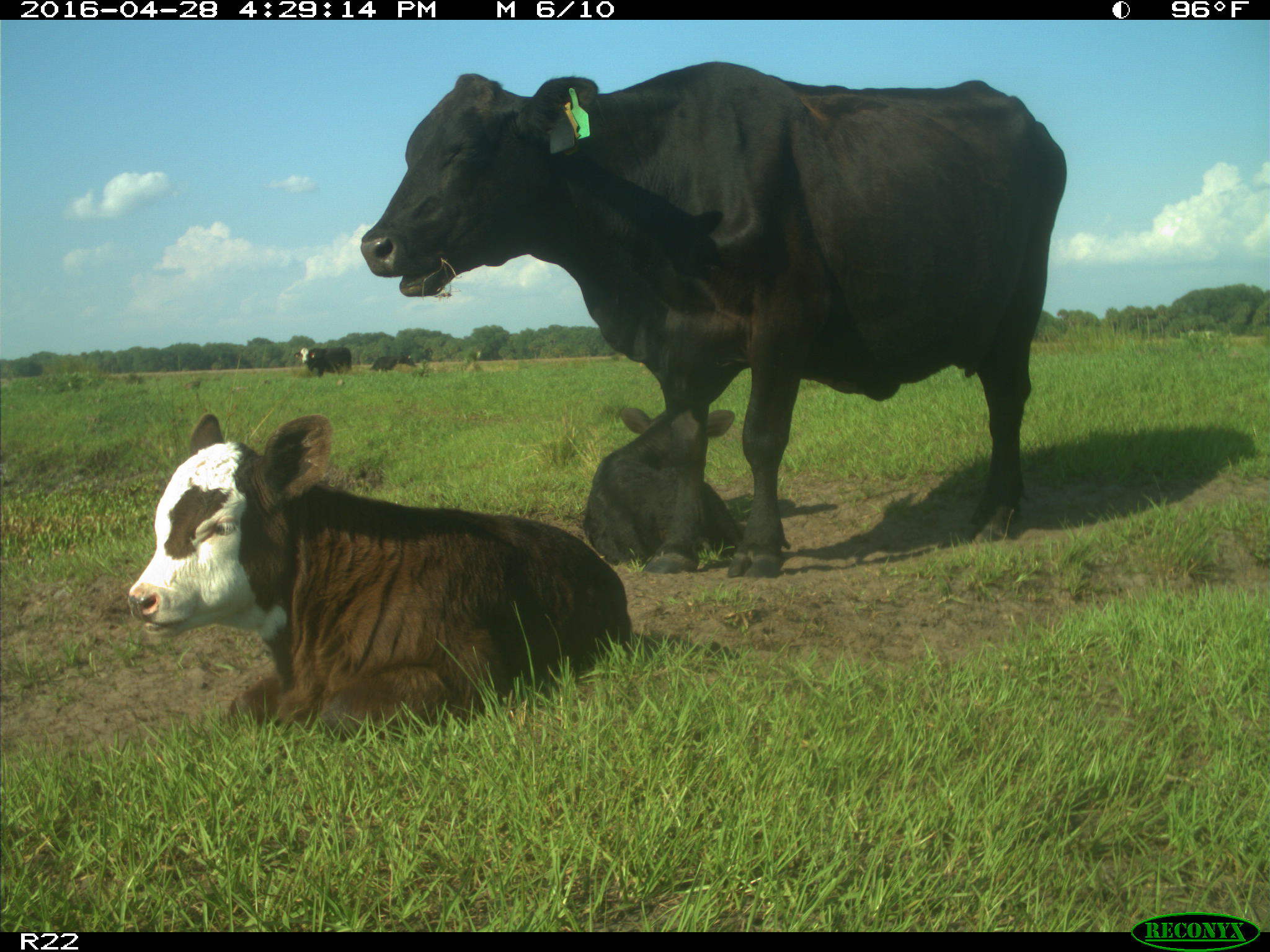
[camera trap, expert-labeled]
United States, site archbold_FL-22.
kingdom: Animalia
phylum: Chordata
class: Mammalia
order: Artiodactyla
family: Bovidae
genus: Bos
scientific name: Bos taurus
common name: domestic cow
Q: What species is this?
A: Bos taurus (domestic cow).